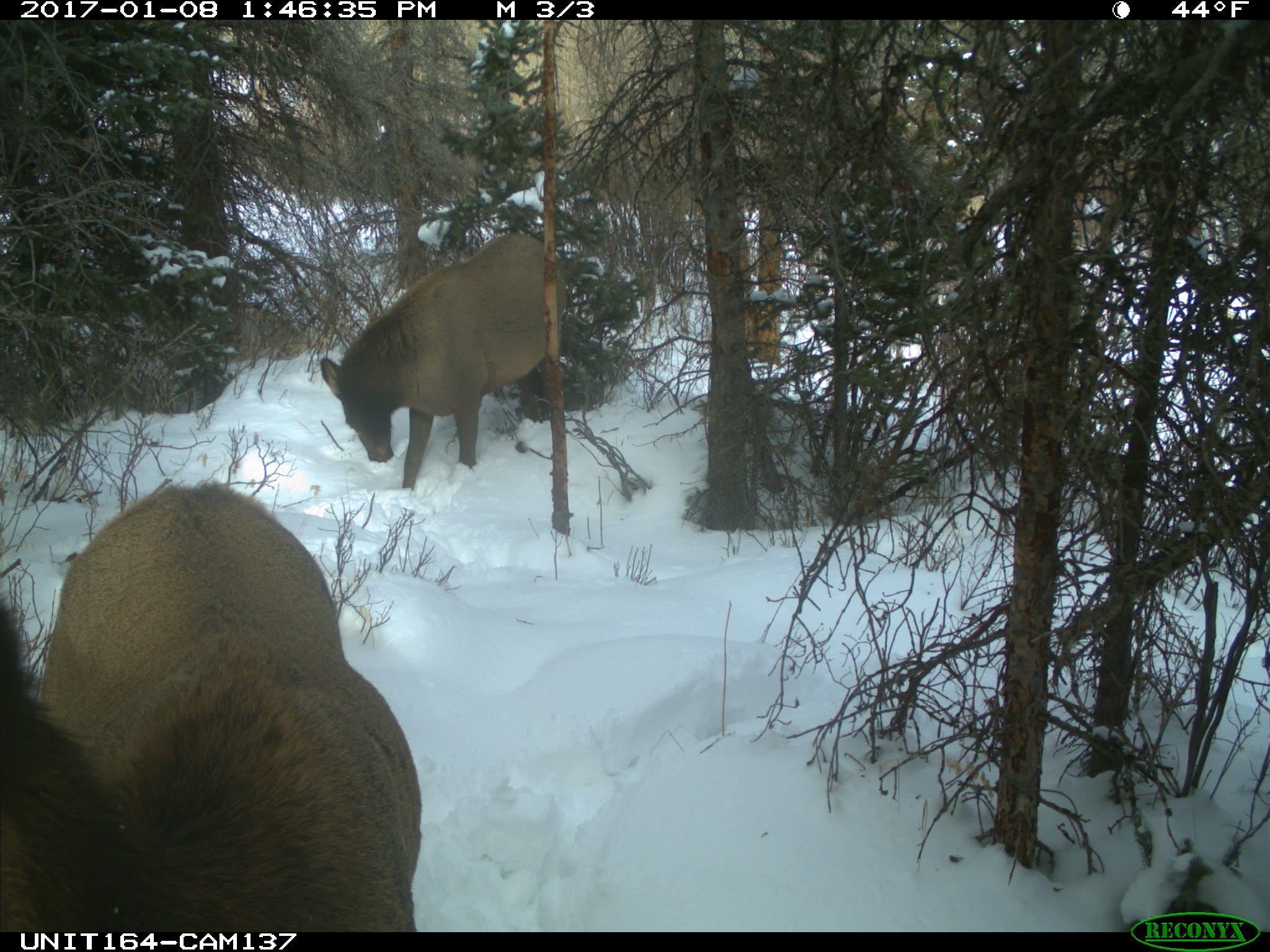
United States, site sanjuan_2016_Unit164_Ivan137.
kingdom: Animalia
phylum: Chordata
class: Mammalia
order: Artiodactyla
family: Cervidae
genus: Cervus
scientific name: Cervus elaphus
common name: red deer